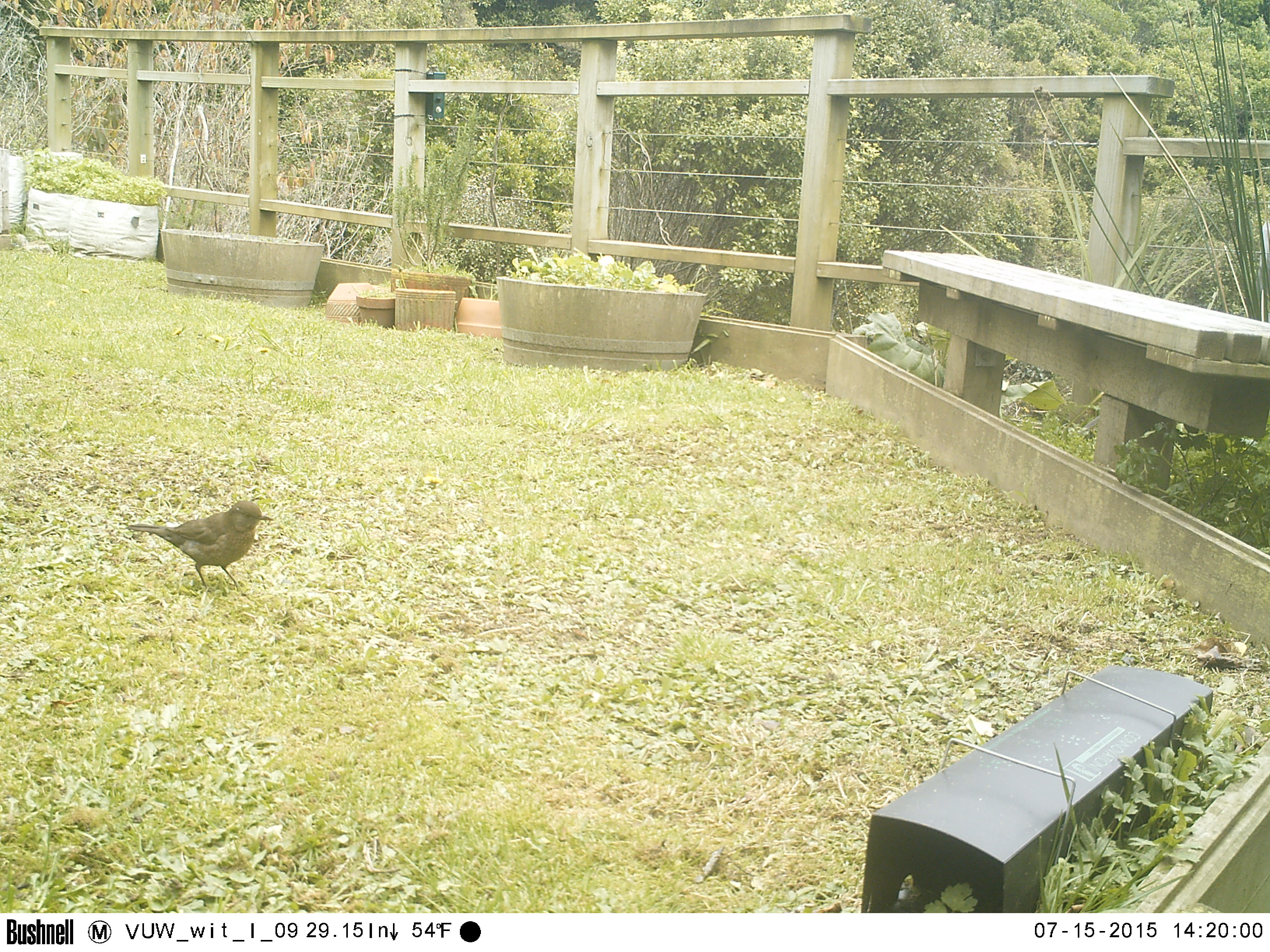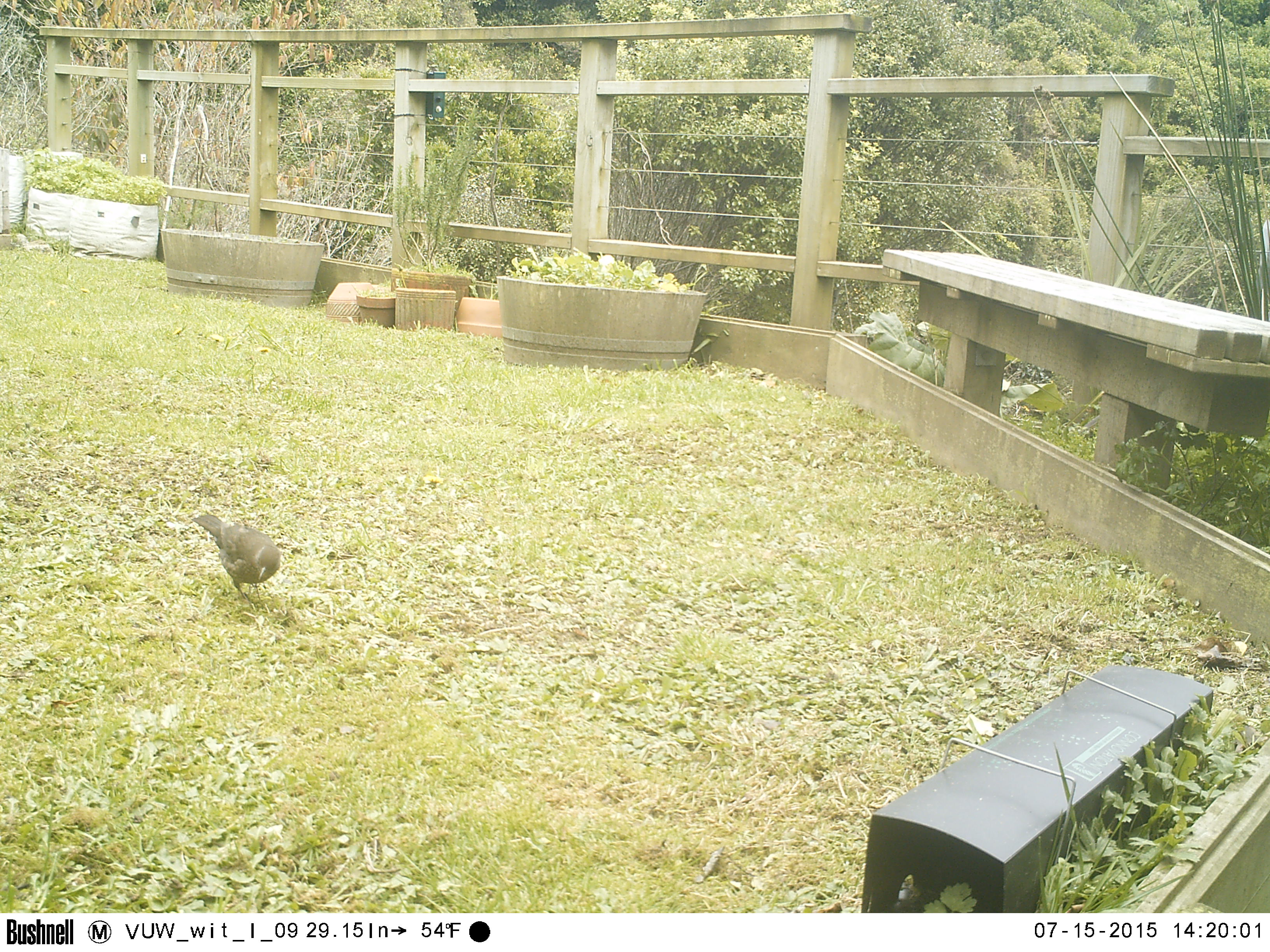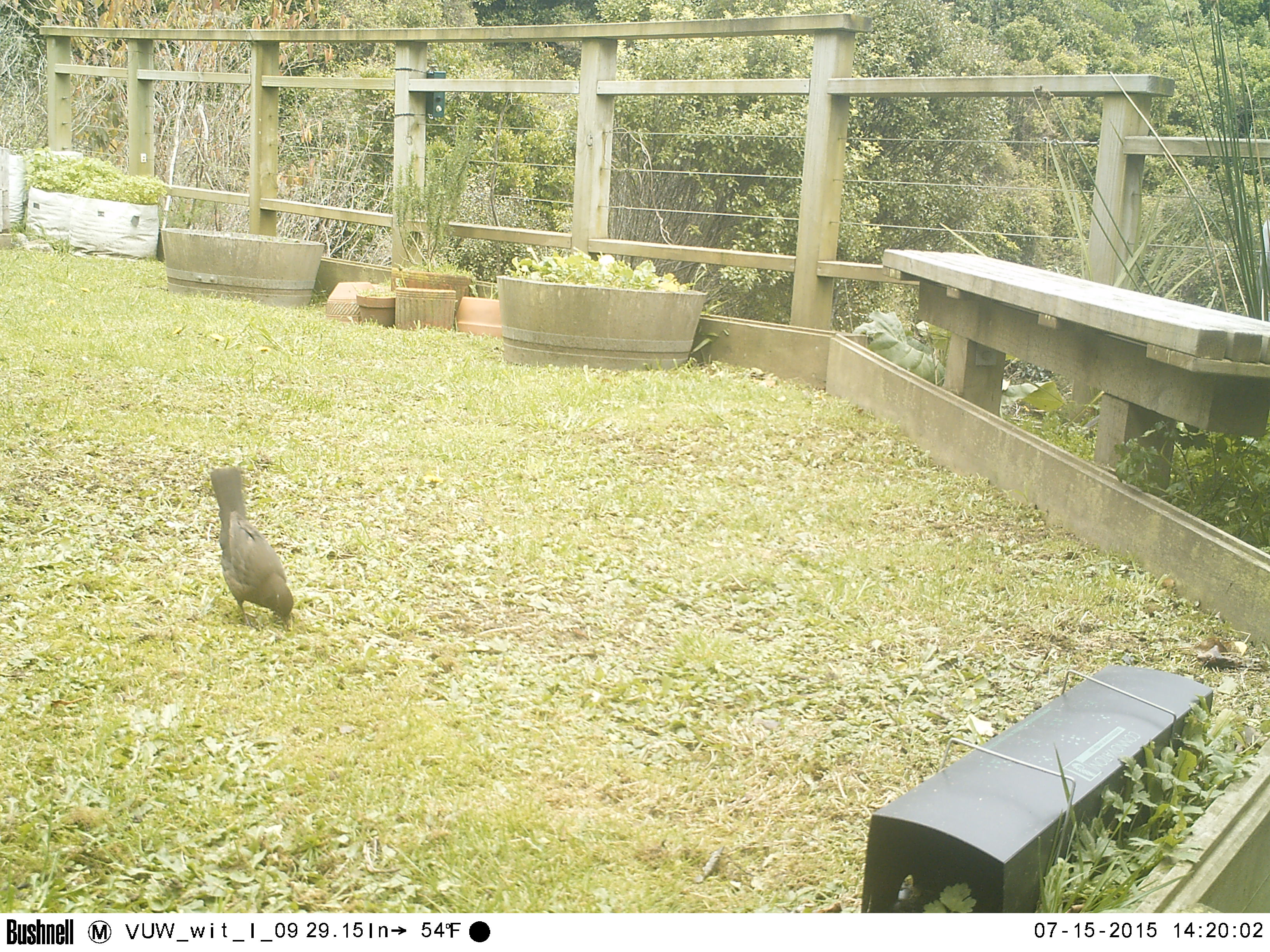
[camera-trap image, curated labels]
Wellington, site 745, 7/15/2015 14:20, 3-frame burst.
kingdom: Animalia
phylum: Chordata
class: Aves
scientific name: Aves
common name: bird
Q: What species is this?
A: Bird (Aves).